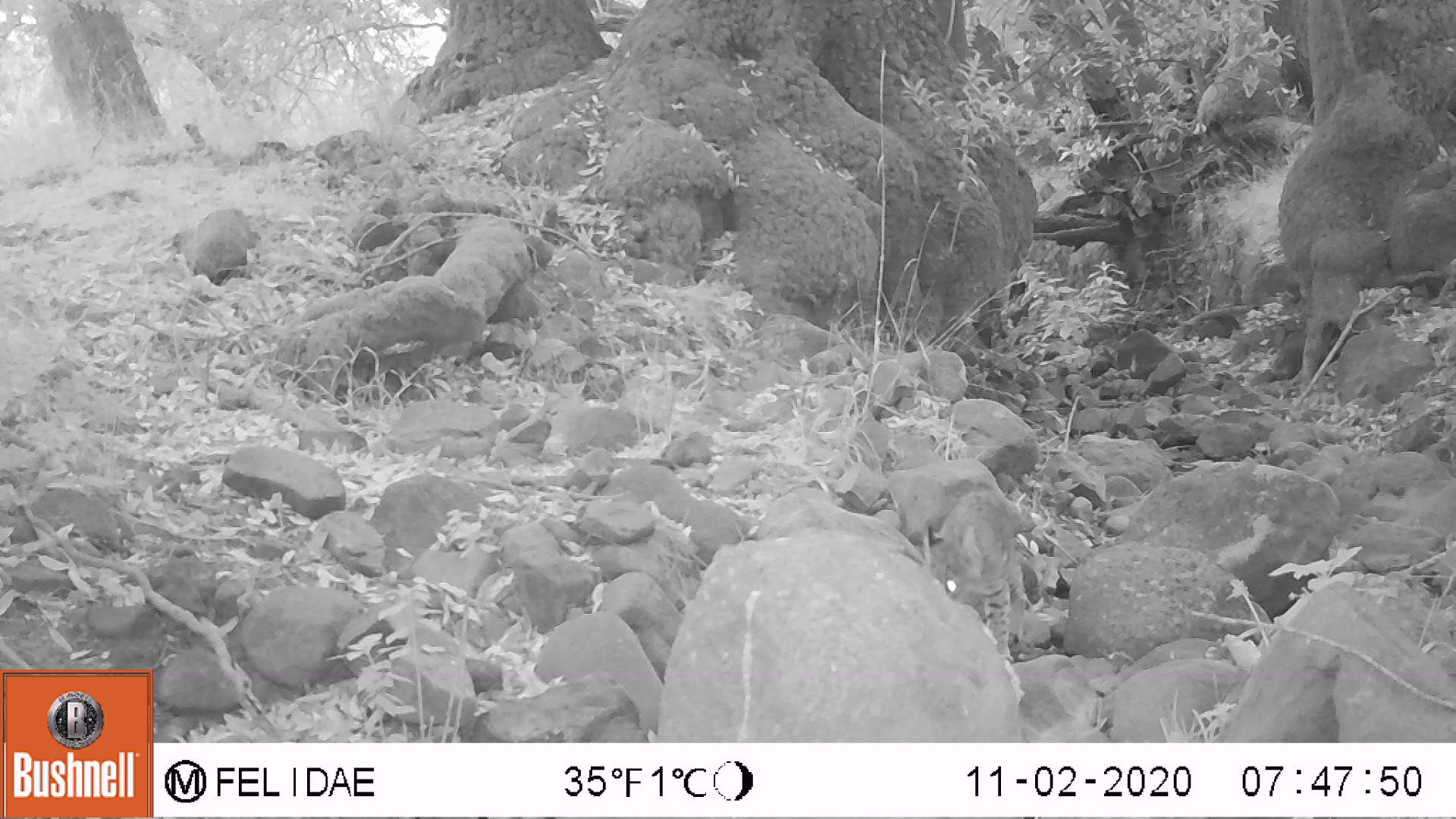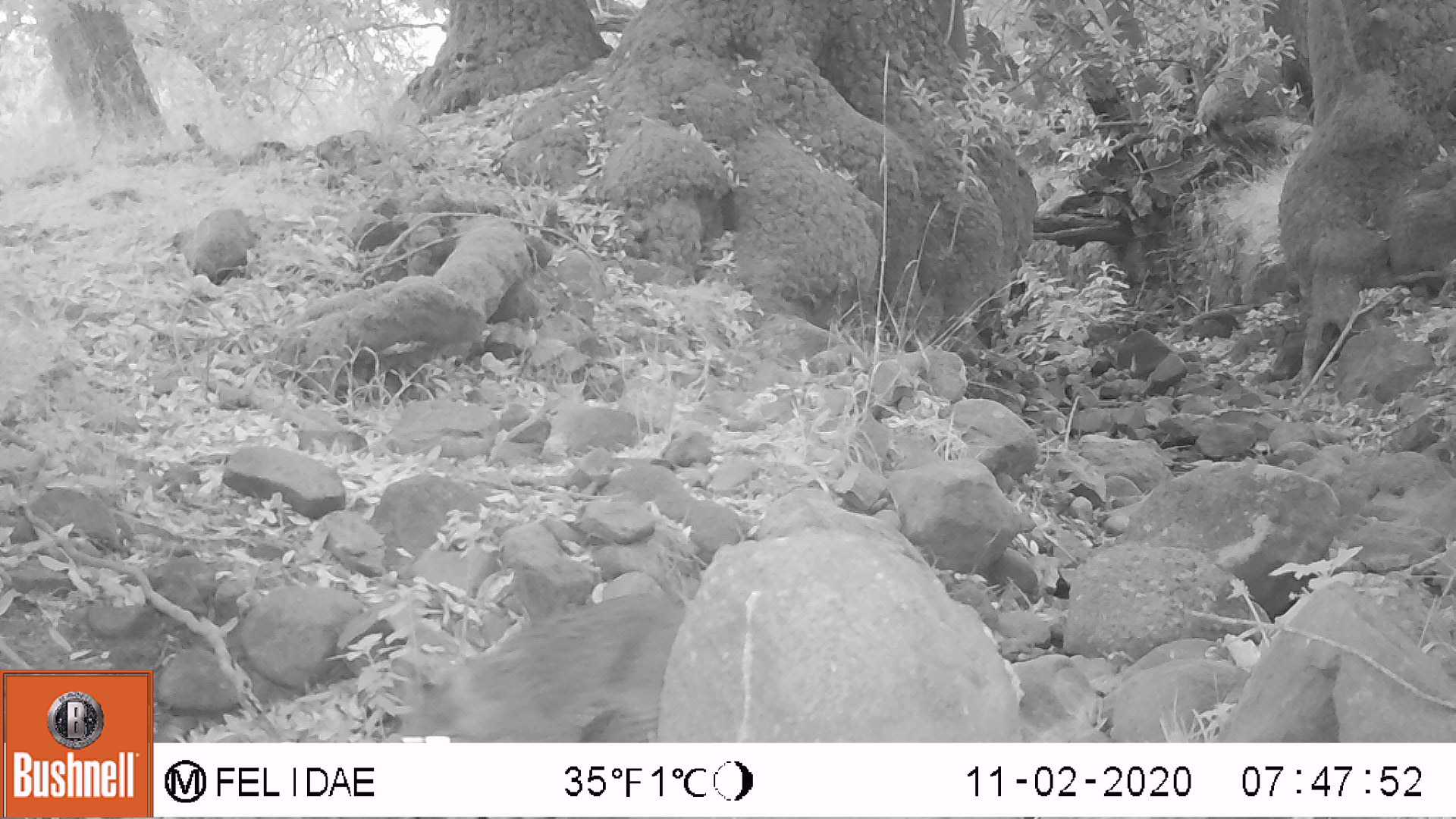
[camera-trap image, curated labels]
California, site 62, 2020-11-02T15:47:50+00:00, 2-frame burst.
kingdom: Animalia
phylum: Chordata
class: Mammalia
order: Carnivora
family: Felidae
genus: Lynx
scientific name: Lynx rufus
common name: bobcat